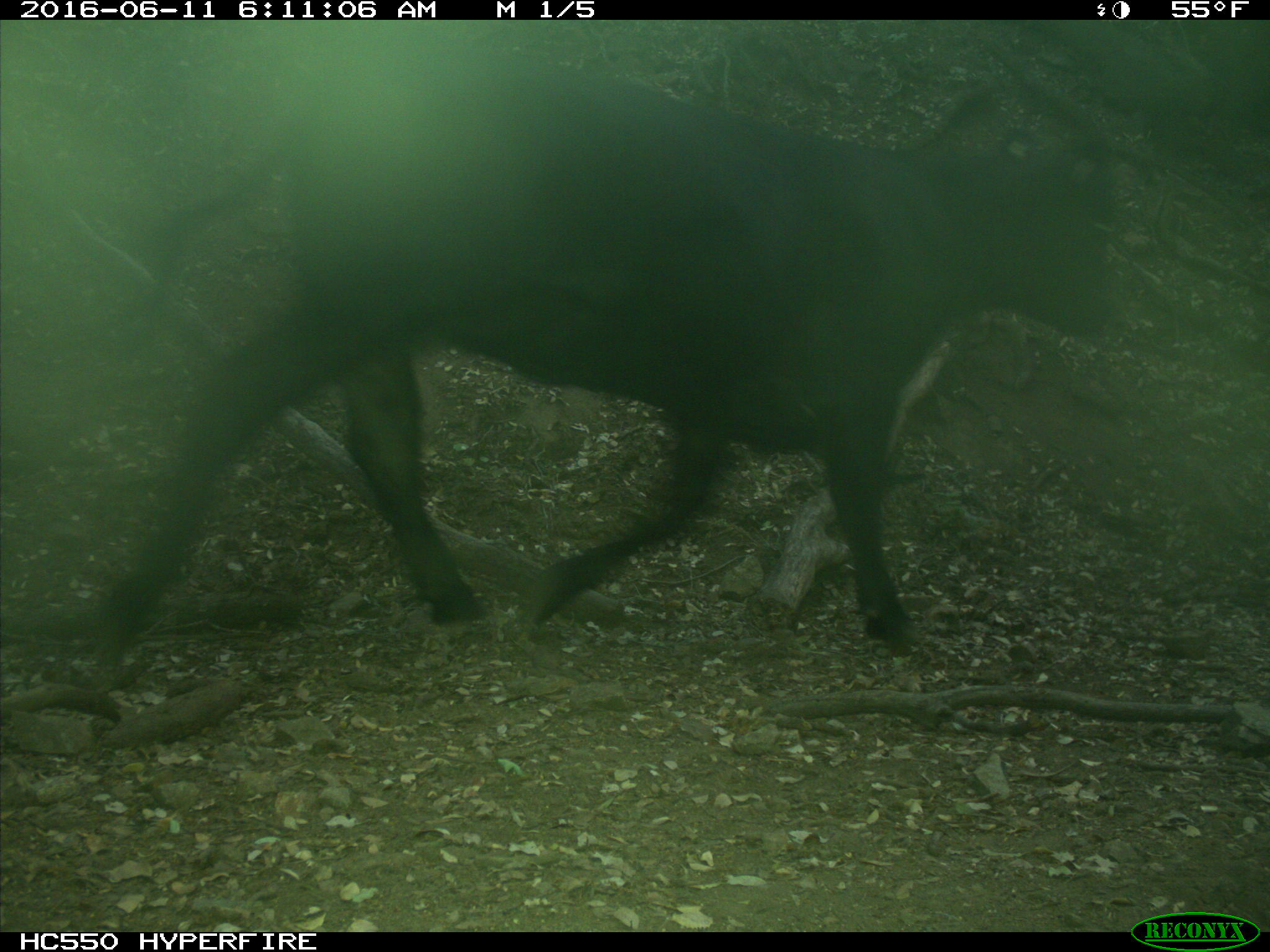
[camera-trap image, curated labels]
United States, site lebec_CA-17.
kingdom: Animalia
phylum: Chordata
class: Mammalia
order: Artiodactyla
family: Bovidae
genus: Bos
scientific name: Bos taurus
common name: domestic cow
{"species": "Bos taurus (domestic cow)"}